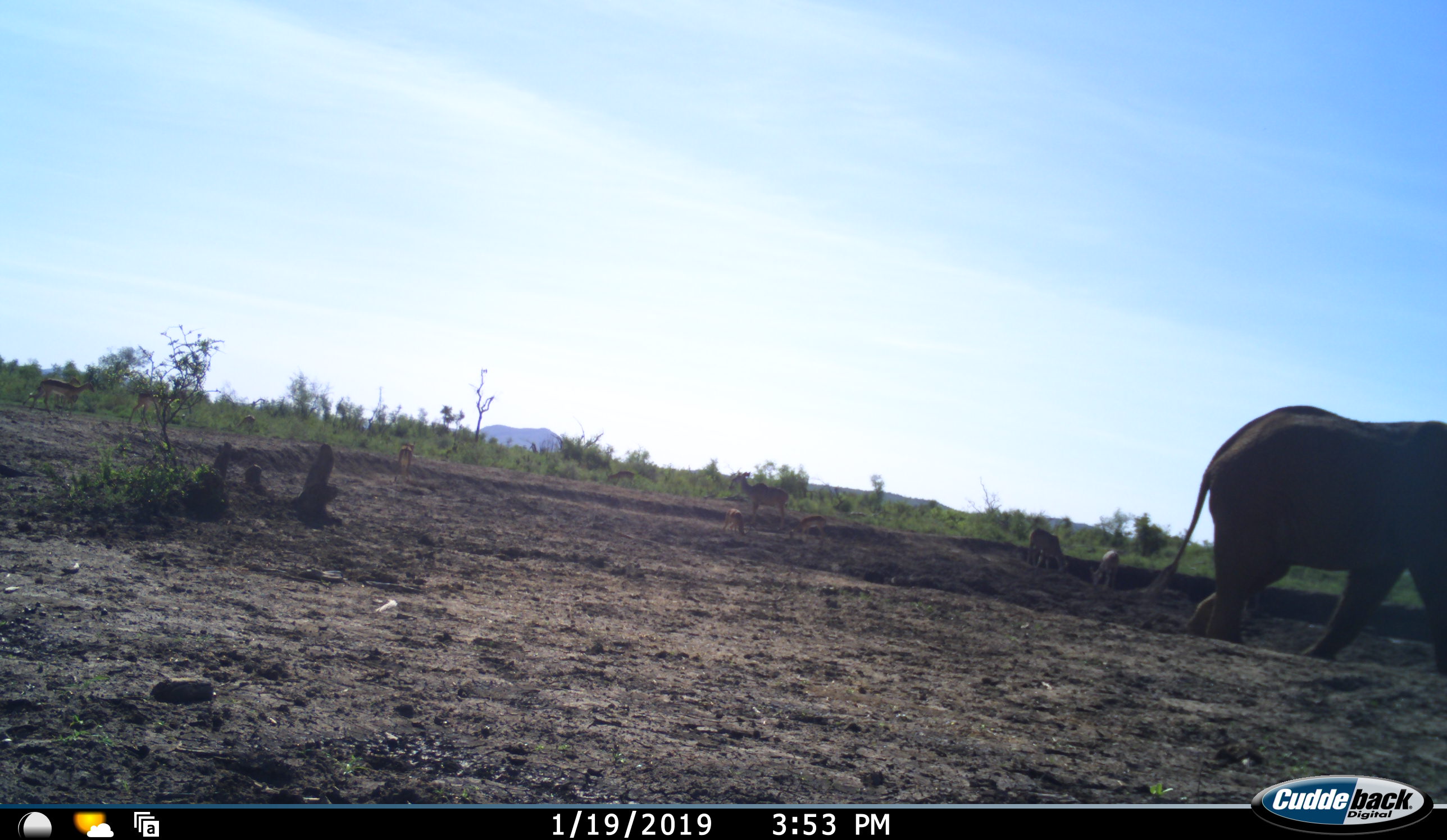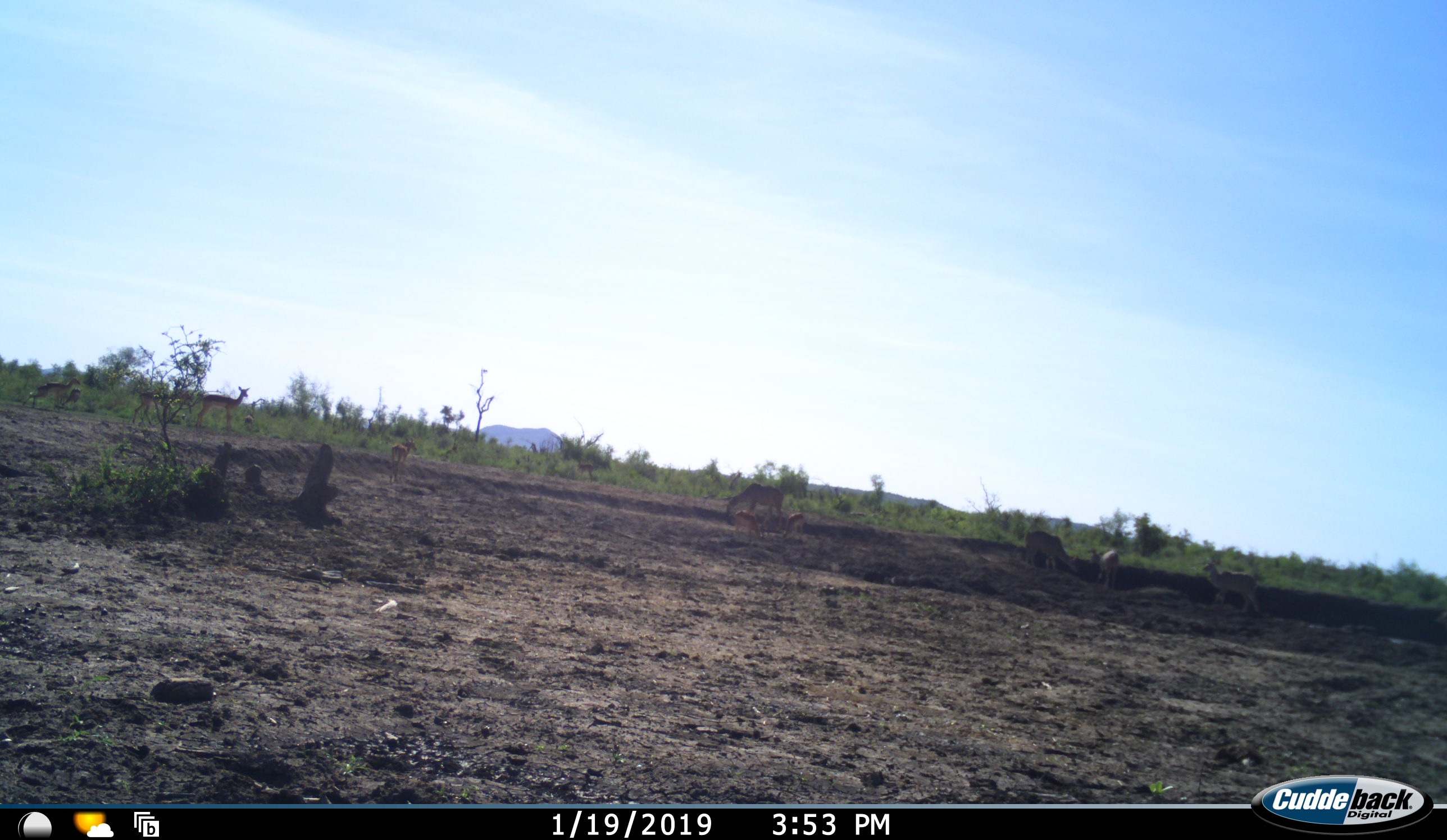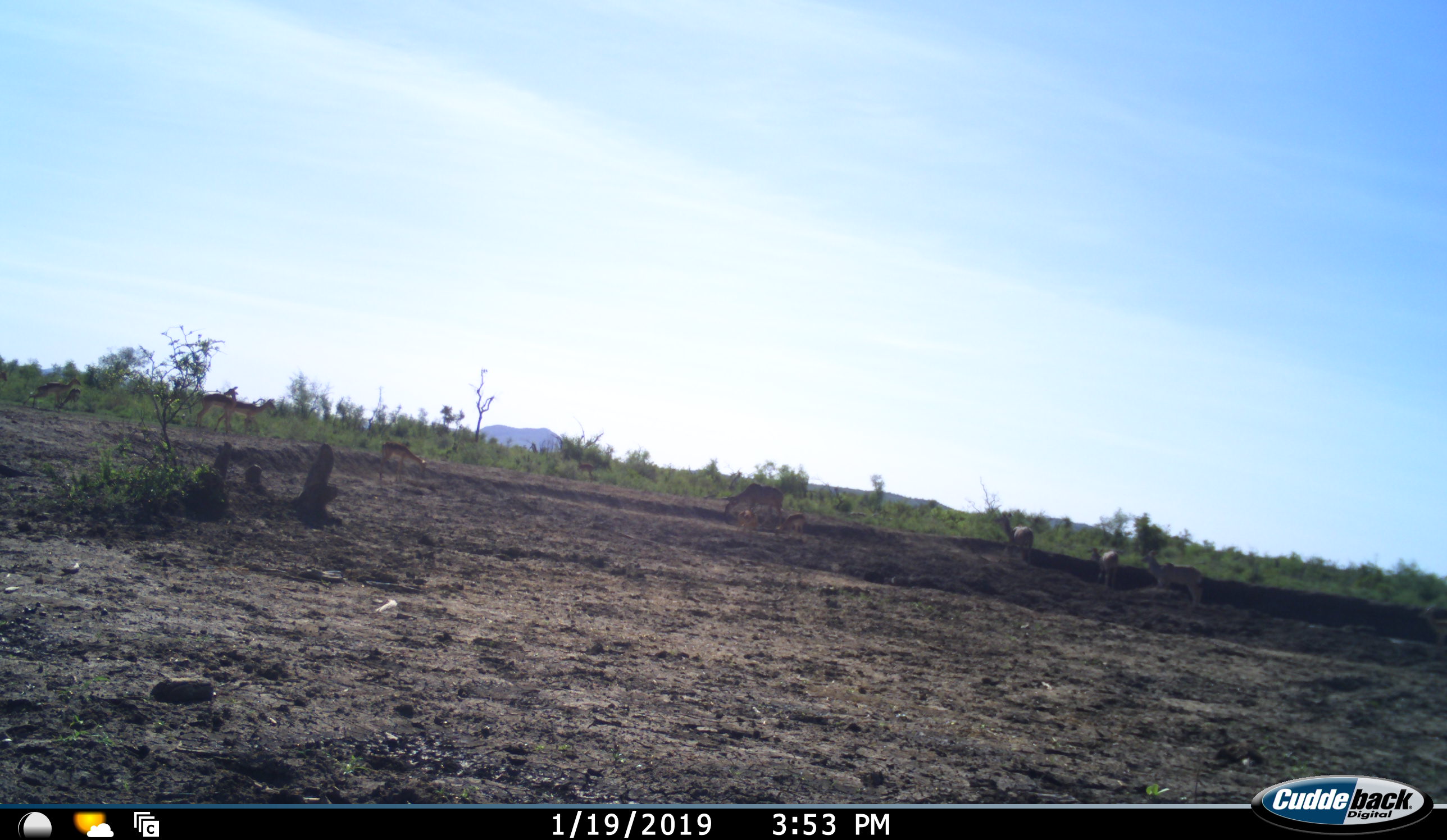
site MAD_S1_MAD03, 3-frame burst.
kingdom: Animalia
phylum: Chordata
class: Mammalia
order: Proboscidea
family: Elephantidae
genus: Loxodonta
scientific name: Loxodonta africana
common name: african bush elephant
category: elephant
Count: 1.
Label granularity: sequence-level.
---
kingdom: Animalia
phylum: Chordata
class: Mammalia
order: Artiodactyla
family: Bovidae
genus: Aepyceros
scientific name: Aepyceros melampus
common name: impala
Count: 9.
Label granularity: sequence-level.